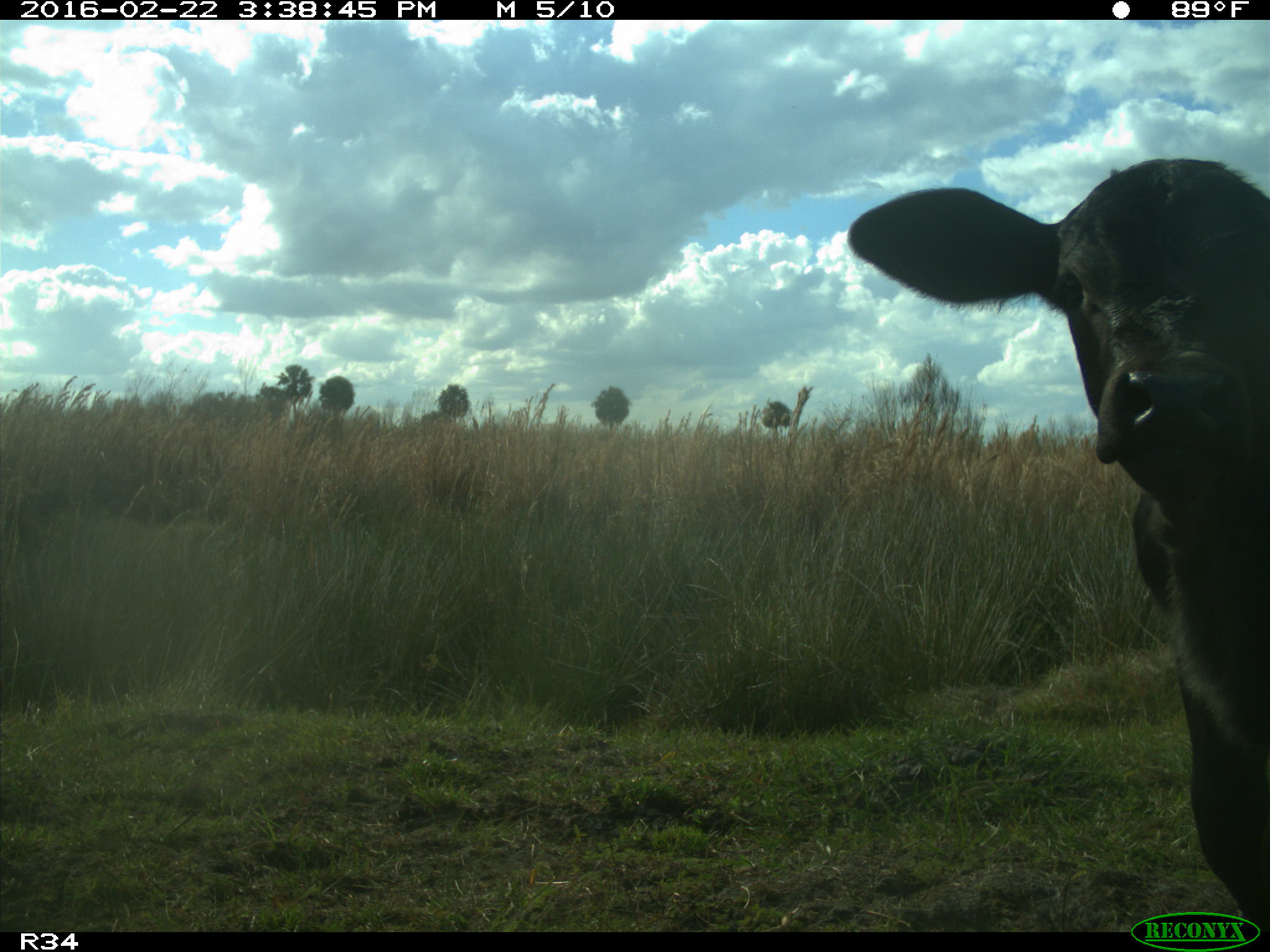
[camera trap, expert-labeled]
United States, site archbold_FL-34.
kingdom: Animalia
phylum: Chordata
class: Mammalia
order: Artiodactyla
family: Bovidae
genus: Bos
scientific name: Bos taurus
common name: domestic cow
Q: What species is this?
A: Bos taurus (domestic cow).